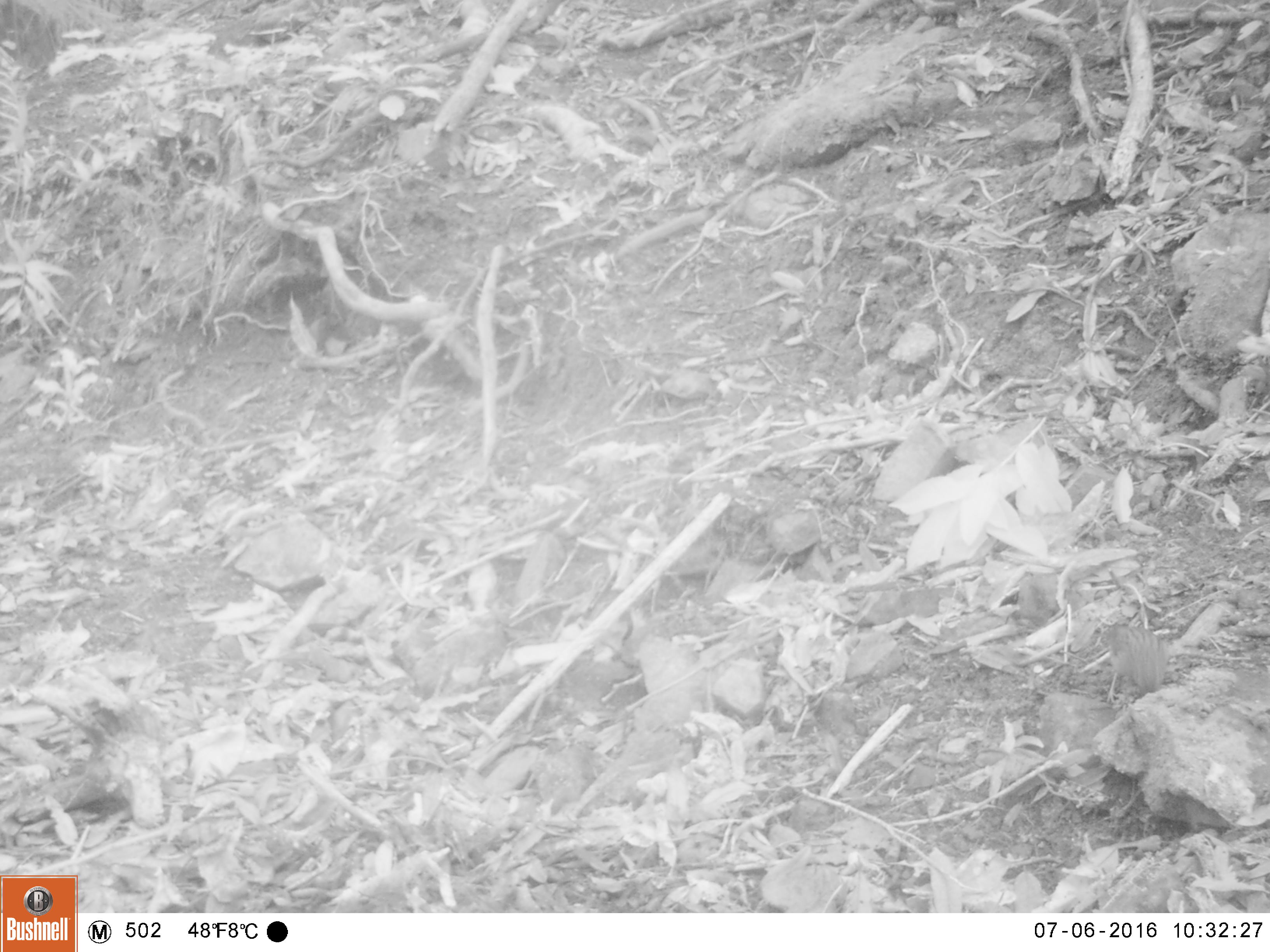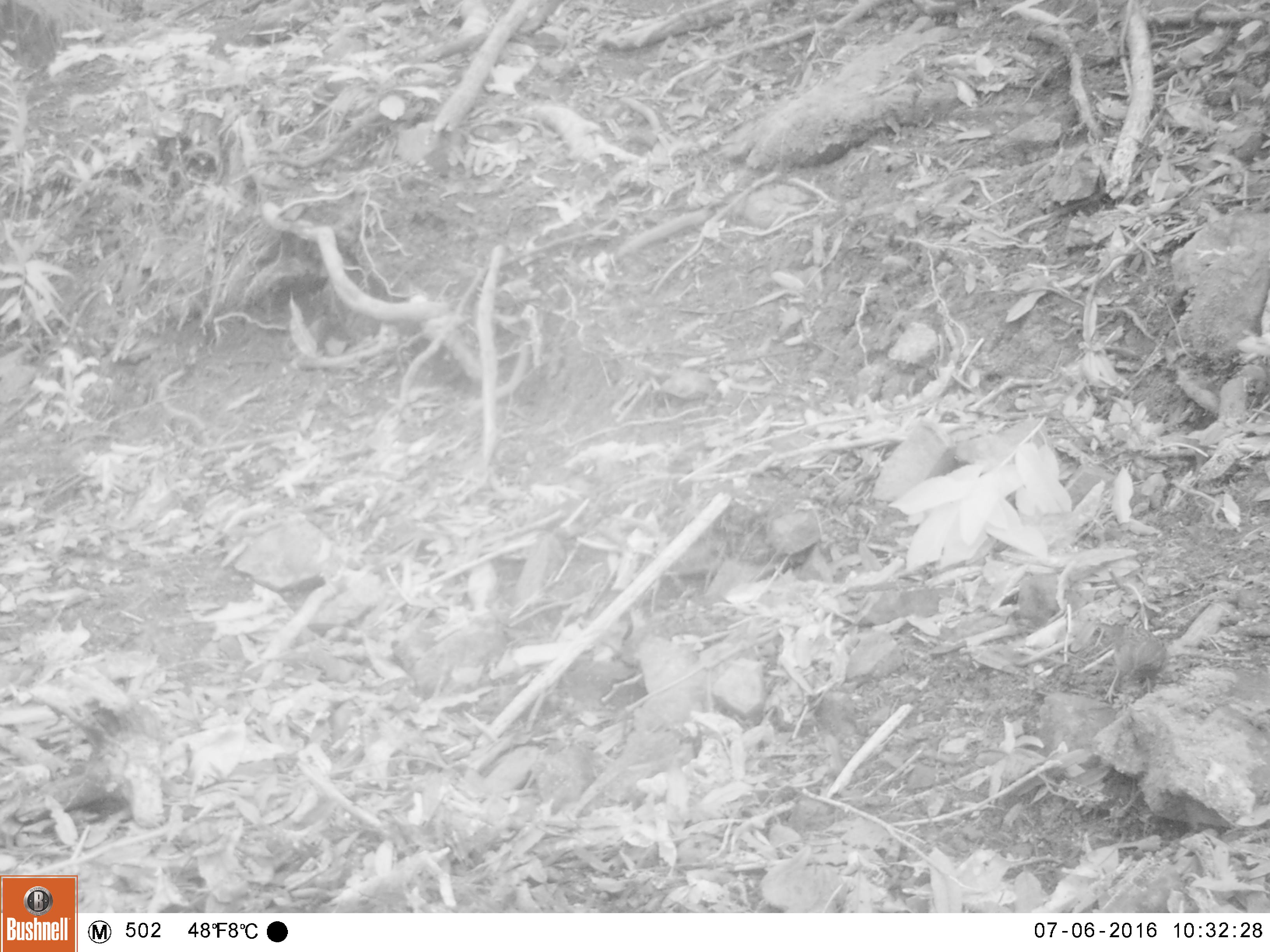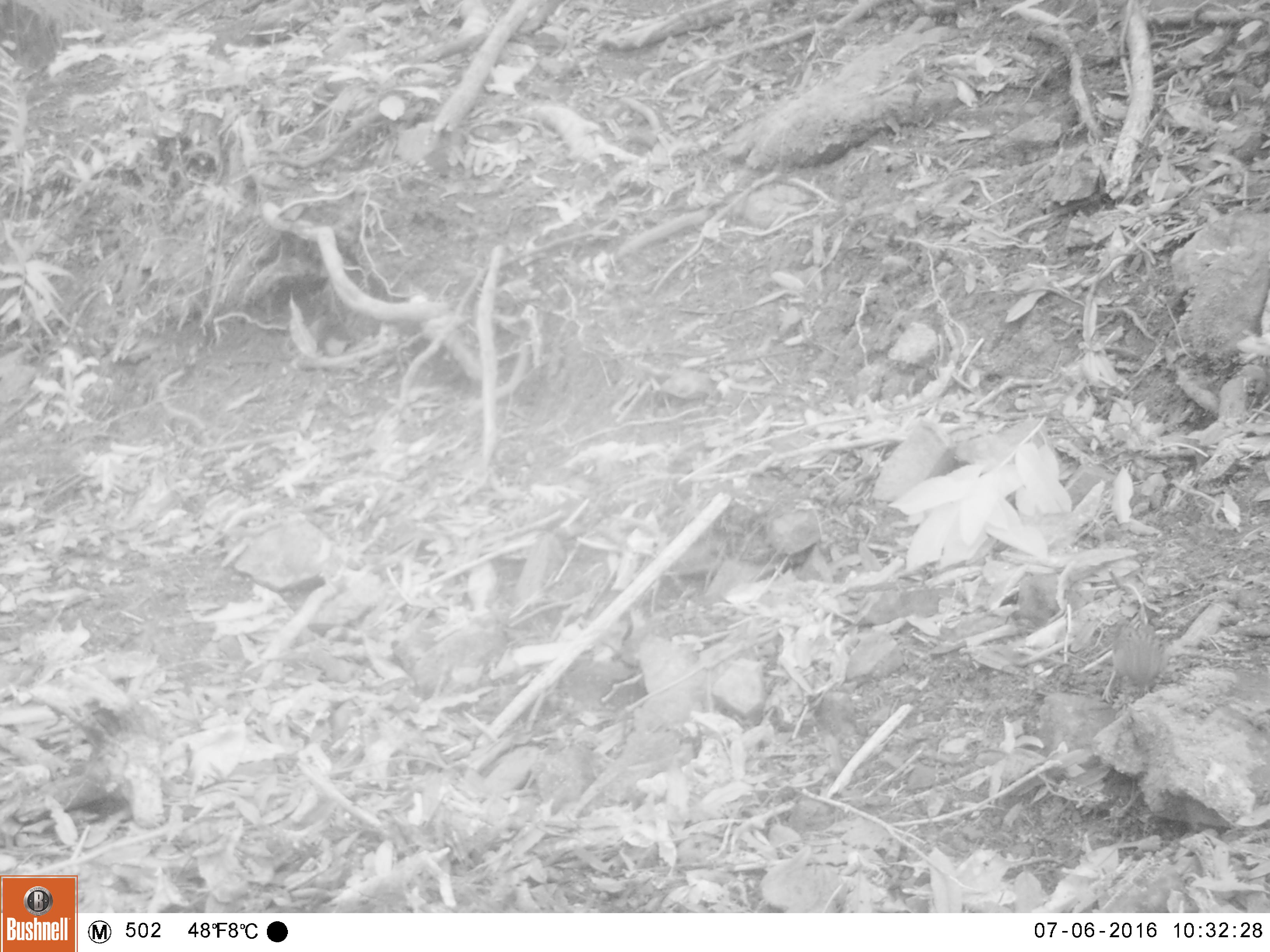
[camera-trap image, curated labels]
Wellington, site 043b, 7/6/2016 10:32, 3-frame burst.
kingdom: Animalia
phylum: Chordata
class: Aves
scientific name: Aves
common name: bird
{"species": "bird (Aves)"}